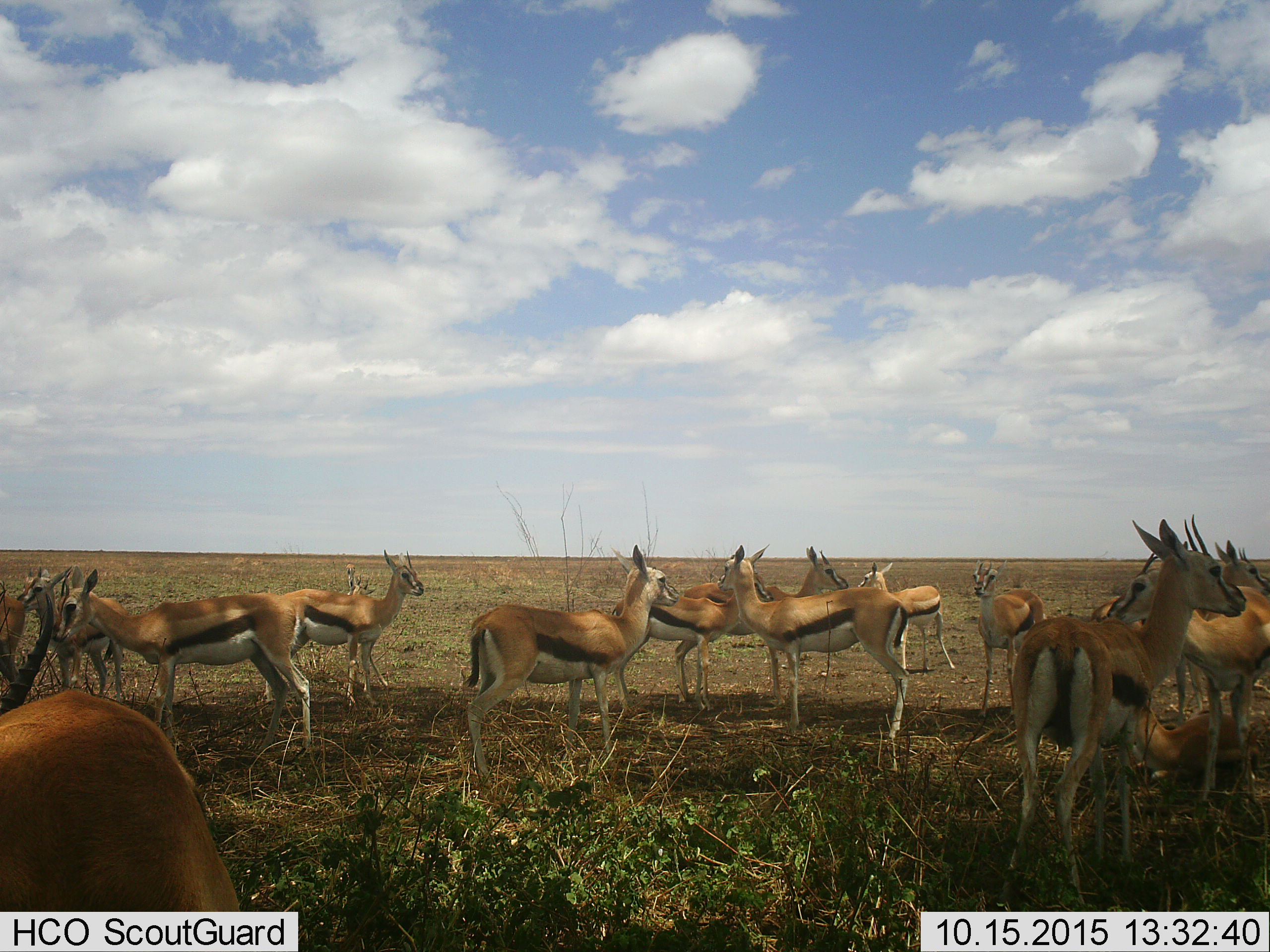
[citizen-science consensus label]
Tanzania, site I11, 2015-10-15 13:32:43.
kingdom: Animalia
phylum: Chordata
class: Mammalia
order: Artiodactyla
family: Bovidae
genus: Eudorcas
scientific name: Eudorcas thomsonii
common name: thomson's gazelle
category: gazellethomsons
Gazellethomsons (thomson's gazelle) (Eudorcas thomsonii), count 11-50. Behavior (volunteer vote fractions): standing 100%, resting 30%, moving 10%, interacting 10%. Young present (vote fraction): 20%. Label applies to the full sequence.